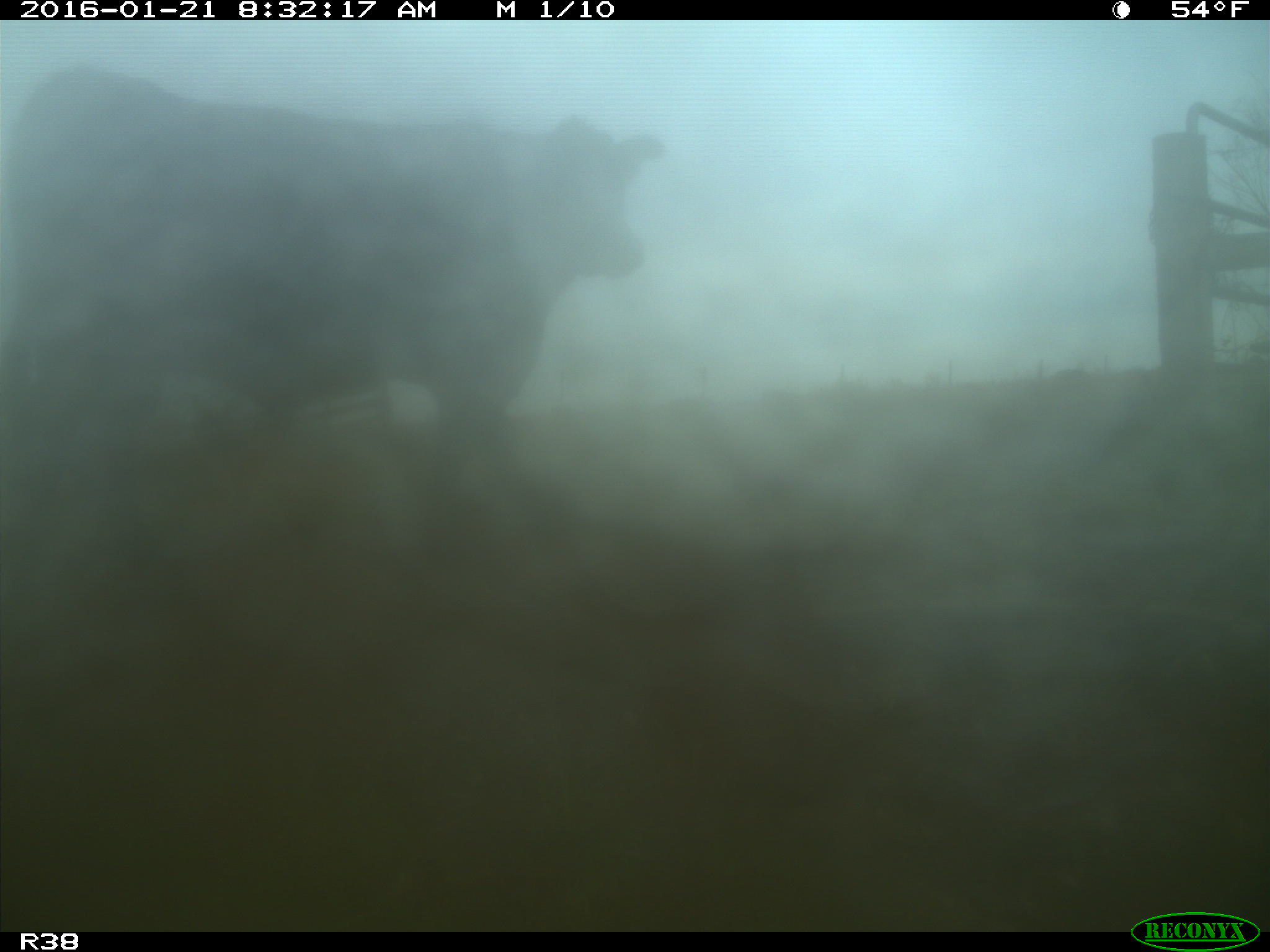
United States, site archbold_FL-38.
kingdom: Animalia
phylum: Chordata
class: Mammalia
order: Artiodactyla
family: Bovidae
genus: Bos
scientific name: Bos taurus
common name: domestic cow